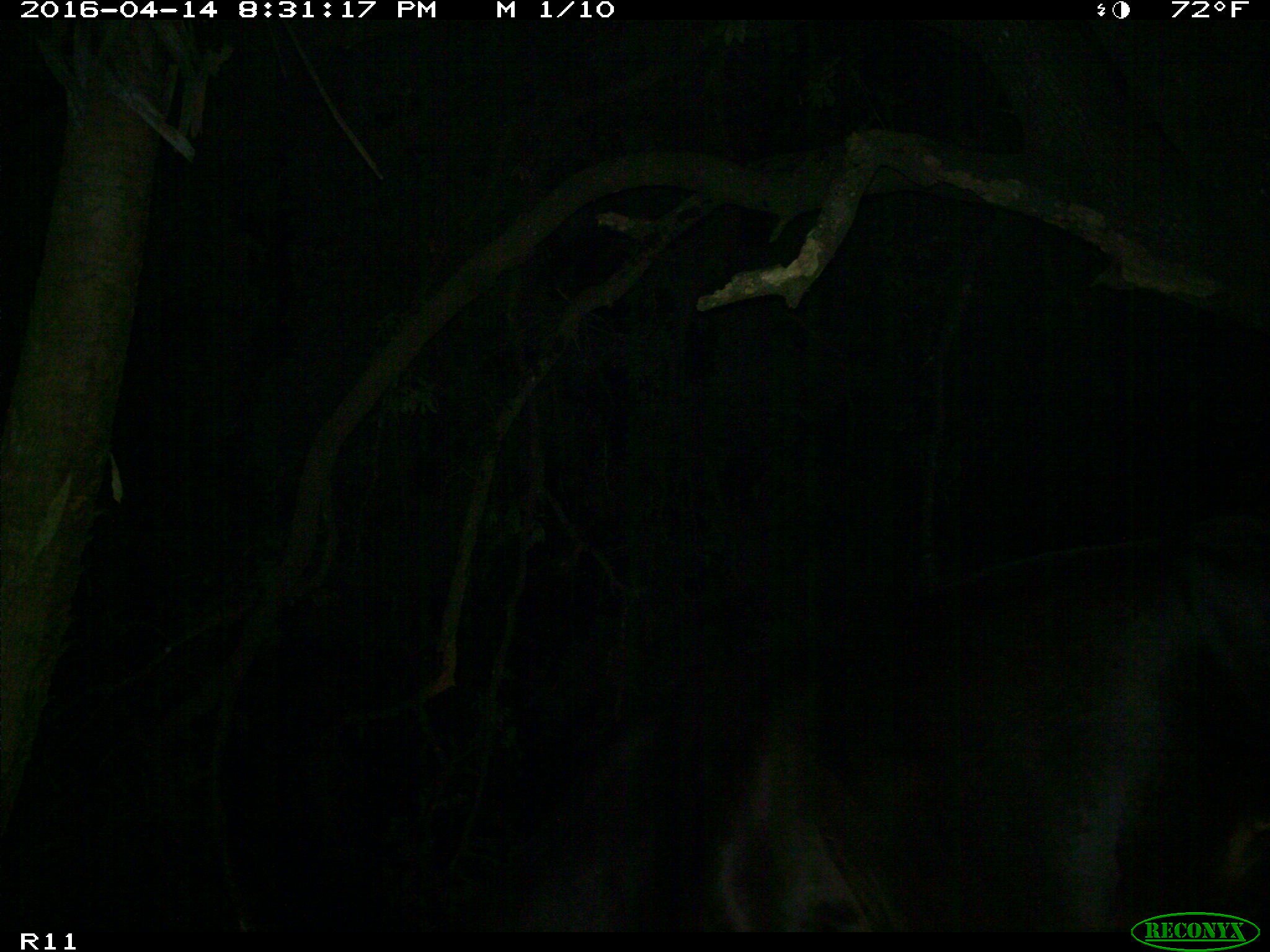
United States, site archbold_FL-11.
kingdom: Animalia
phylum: Chordata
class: Mammalia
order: Artiodactyla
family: Bovidae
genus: Bos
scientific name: Bos taurus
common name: domestic cow